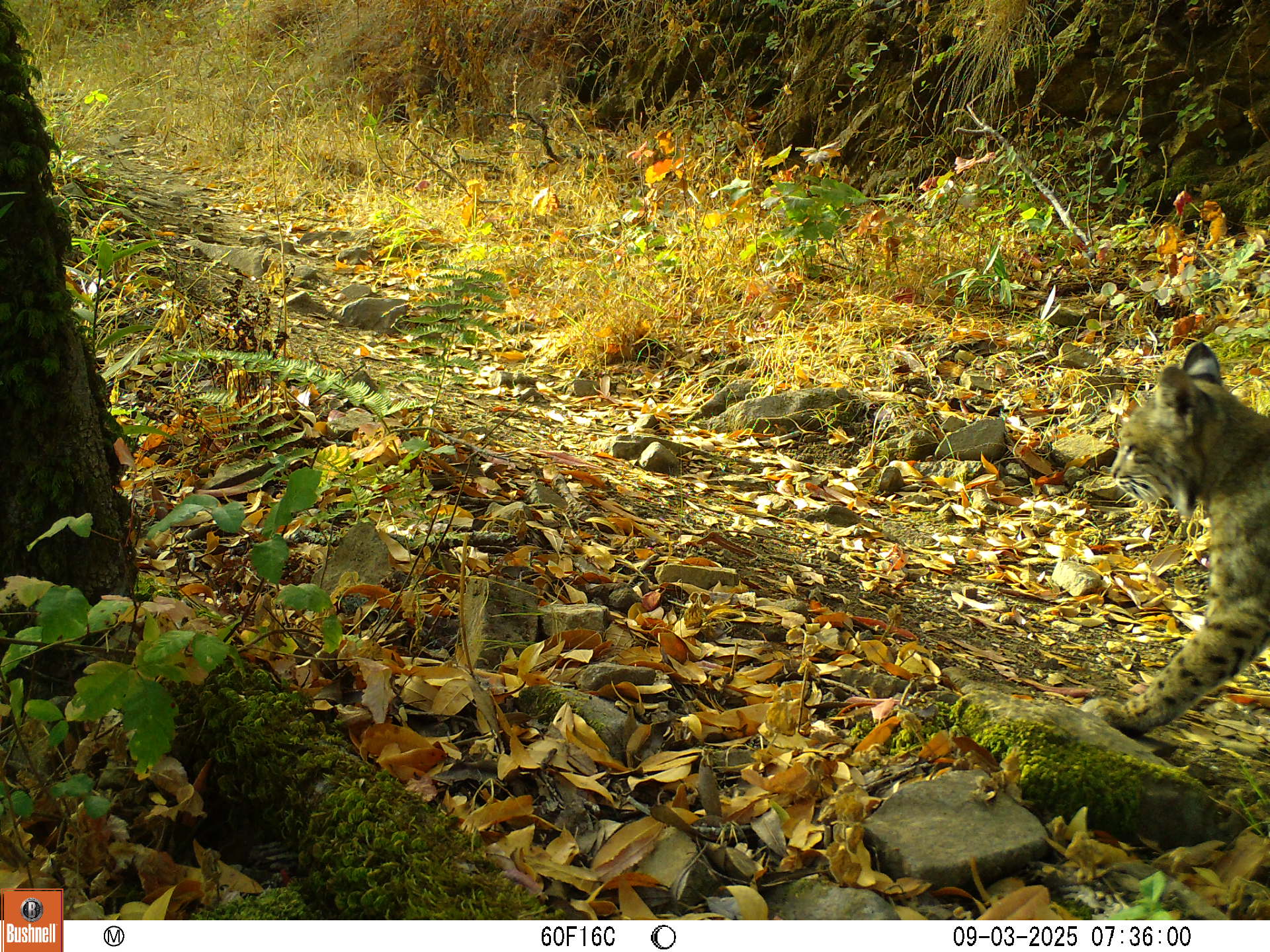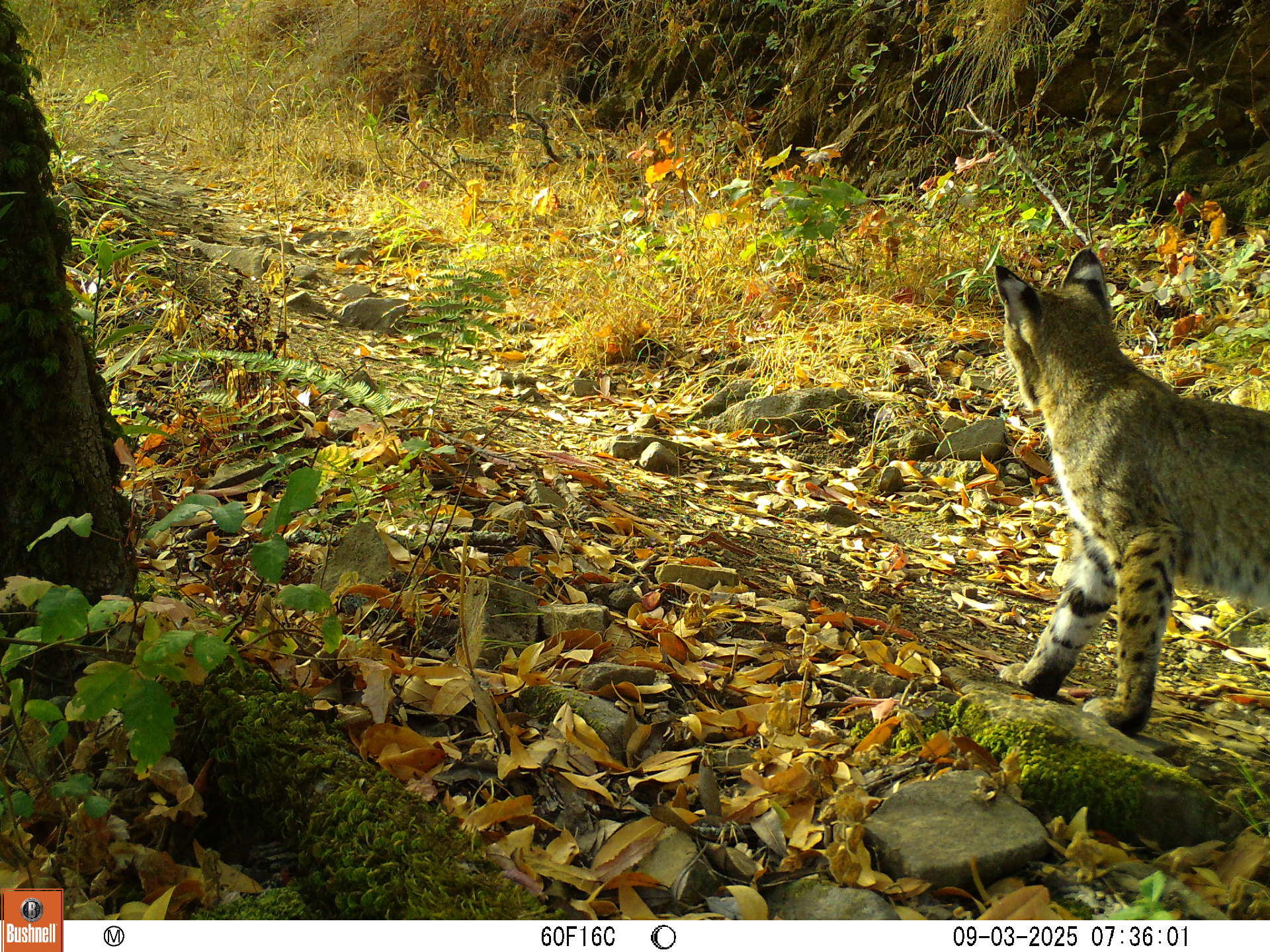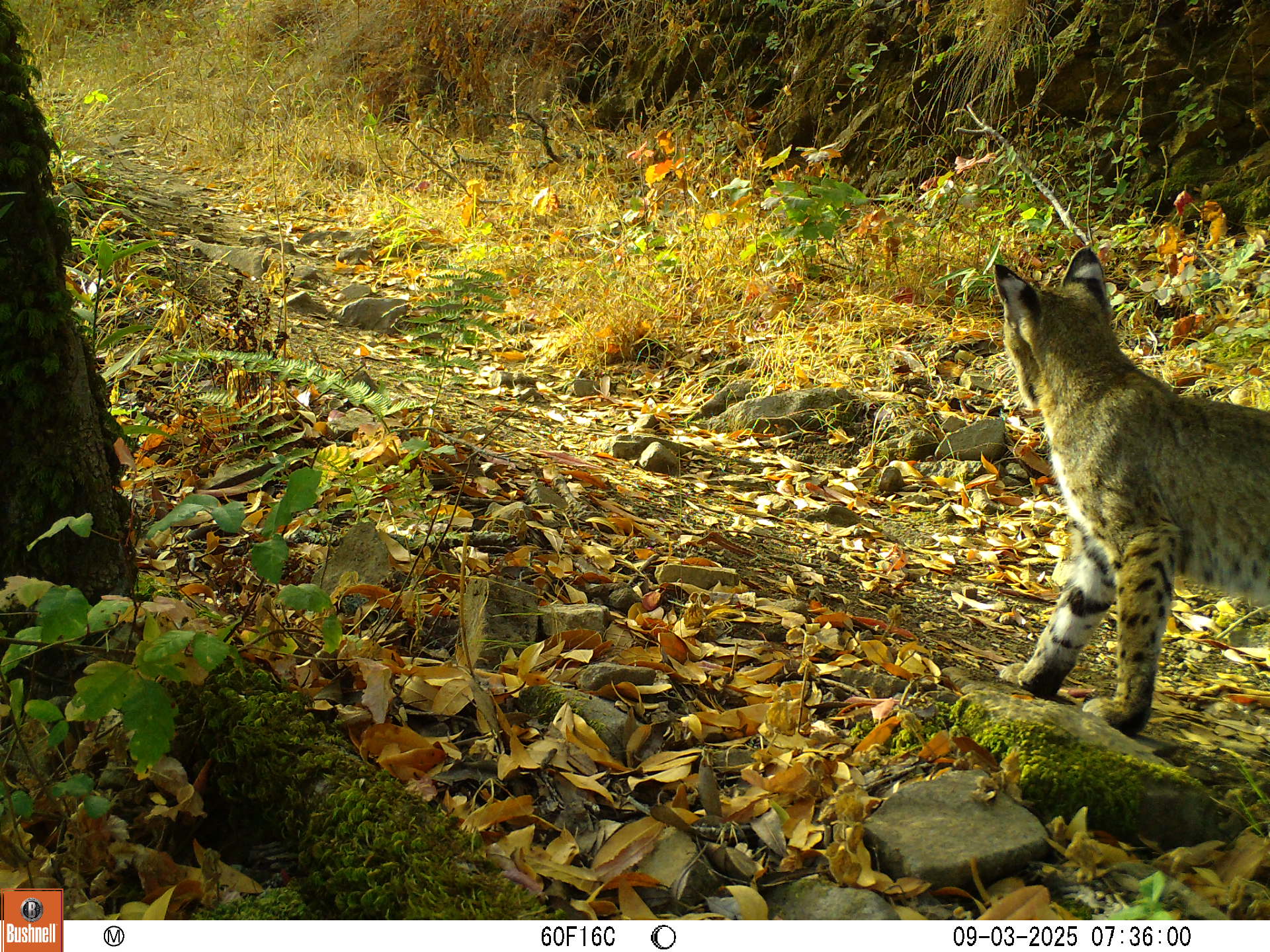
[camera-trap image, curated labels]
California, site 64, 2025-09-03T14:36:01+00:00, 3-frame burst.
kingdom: Animalia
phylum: Chordata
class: Mammalia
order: Carnivora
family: Felidae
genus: Lynx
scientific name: Lynx rufus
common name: bobcat